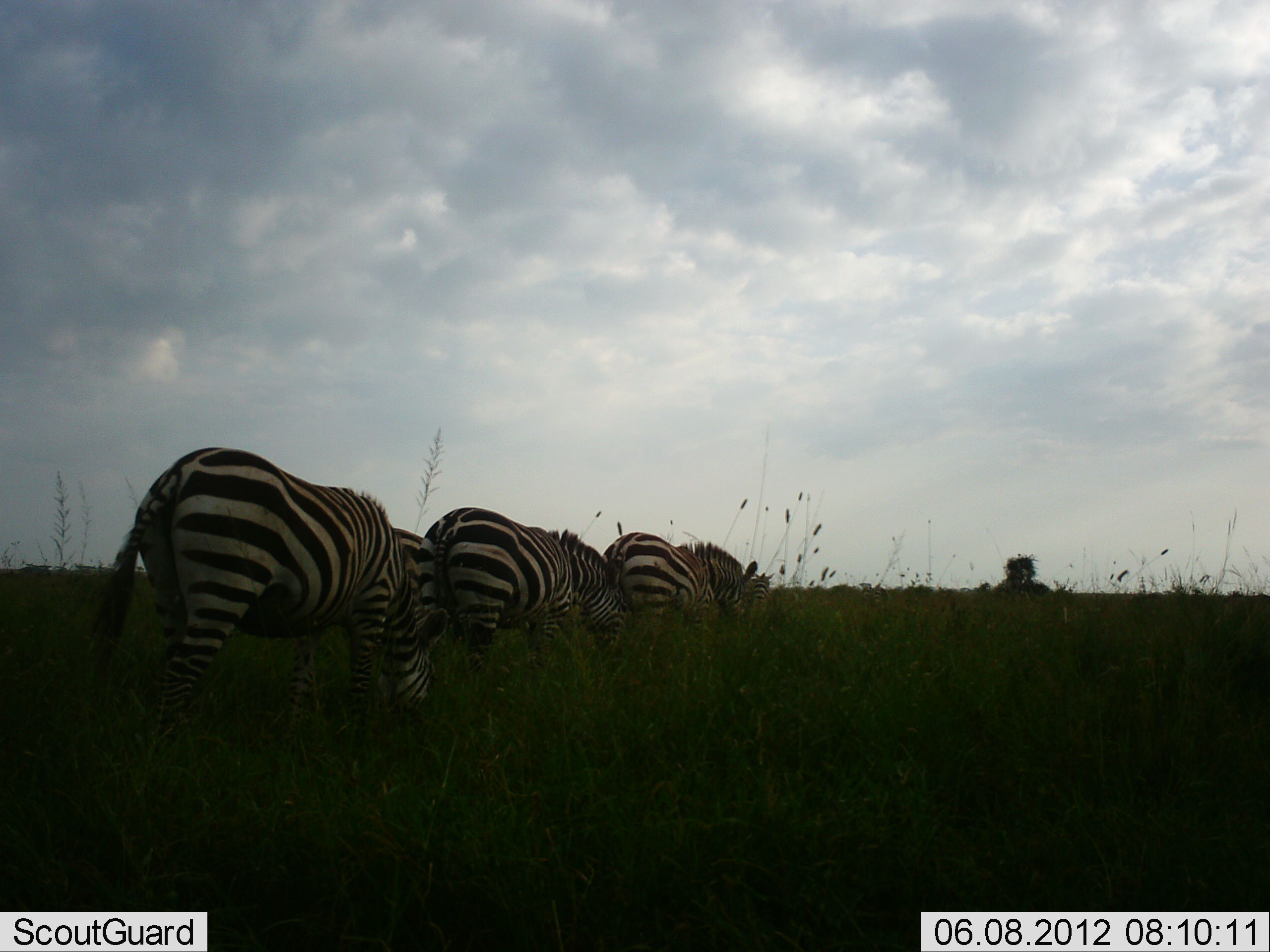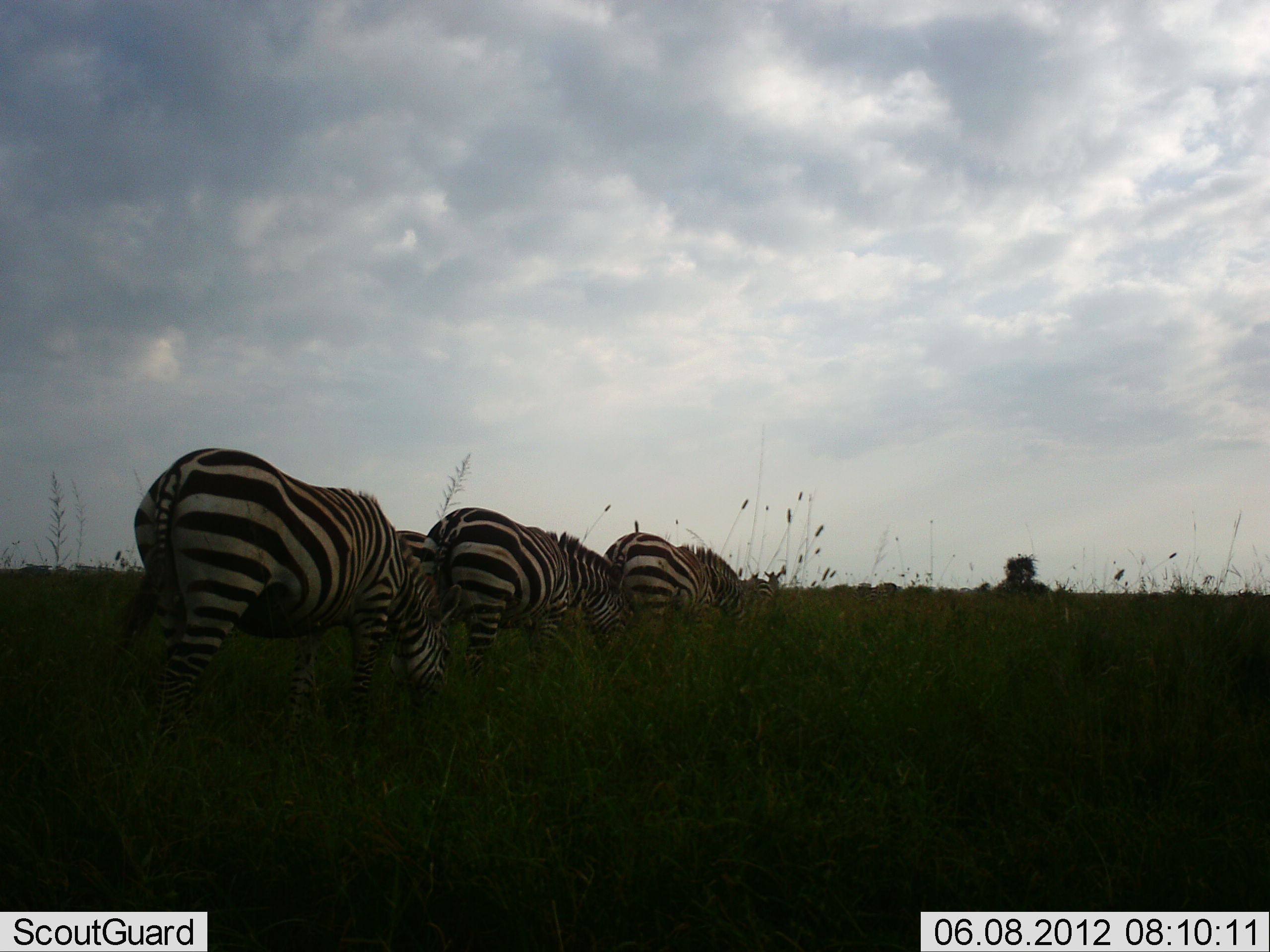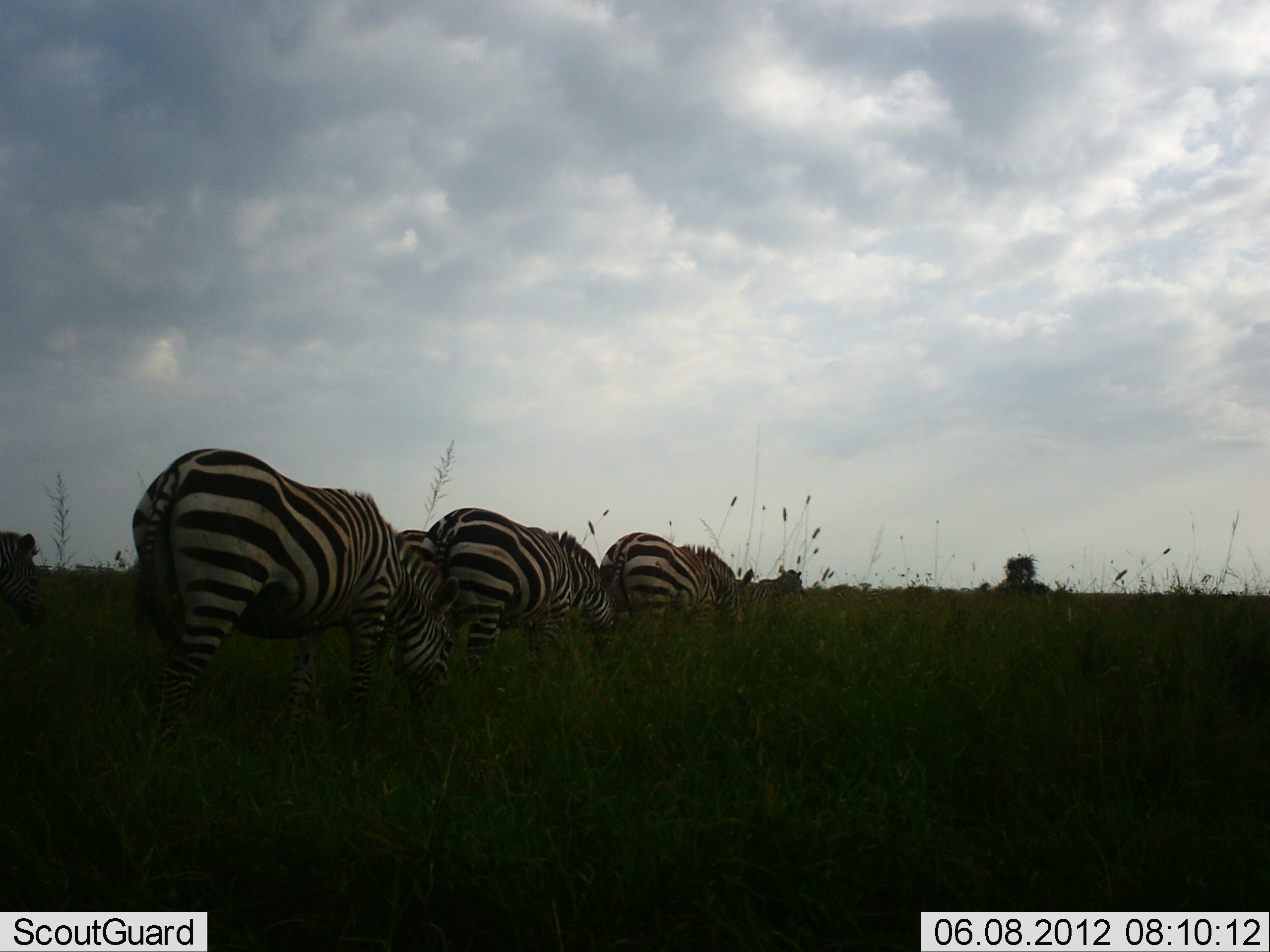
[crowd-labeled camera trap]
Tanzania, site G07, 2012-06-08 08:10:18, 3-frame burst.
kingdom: Animalia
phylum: Chordata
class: Mammalia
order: Perissodactyla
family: Equidae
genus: Equus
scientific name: Equus quagga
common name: plains zebra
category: zebra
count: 5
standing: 40%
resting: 0%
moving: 30%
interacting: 0%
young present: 0%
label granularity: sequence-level